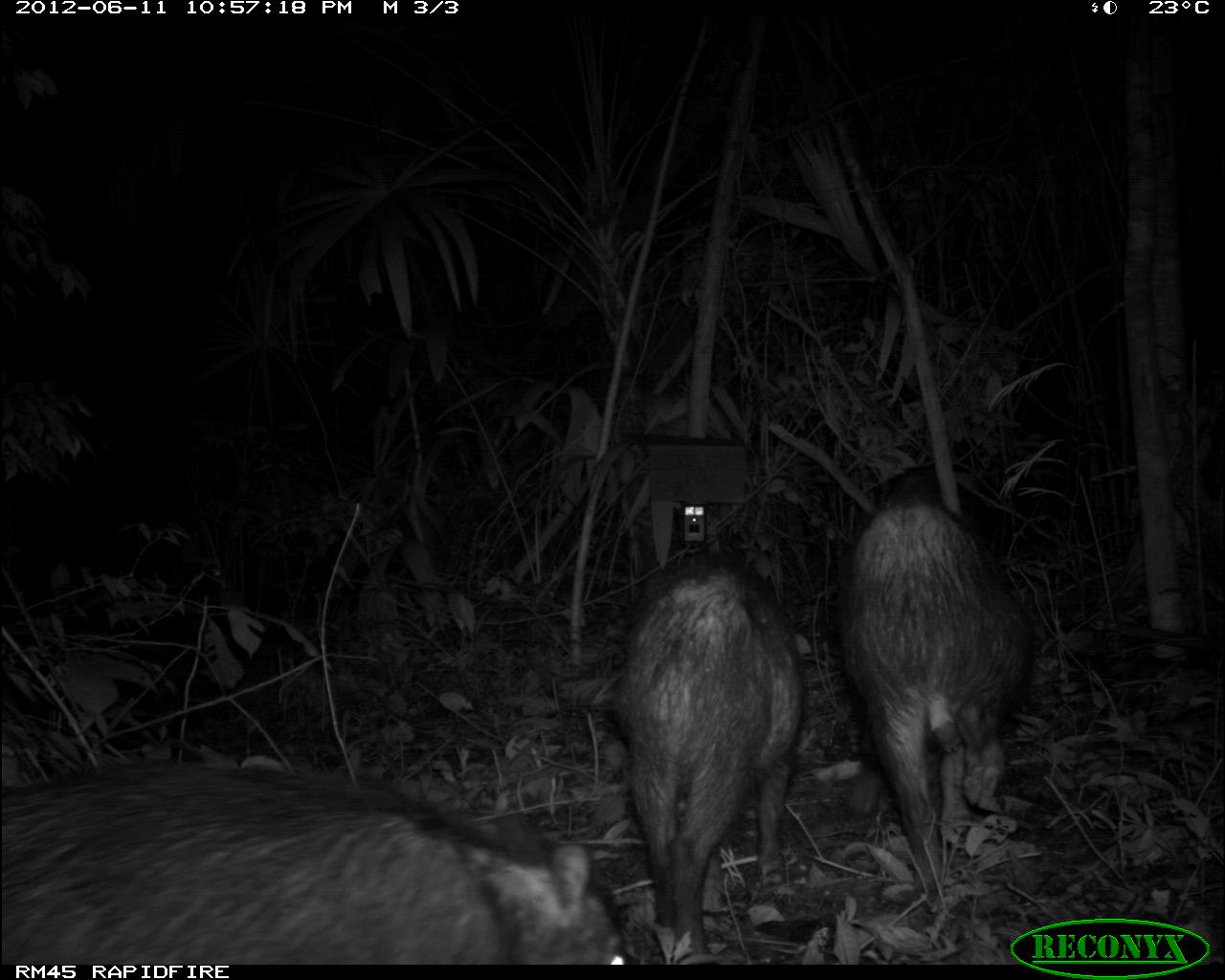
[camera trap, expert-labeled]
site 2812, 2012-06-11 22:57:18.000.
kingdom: Animalia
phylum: Chordata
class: Mammalia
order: Artiodactyla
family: Tayassuidae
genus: Tayassu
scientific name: Tayassu pecari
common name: white-lipped peccary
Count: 18.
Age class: adult.